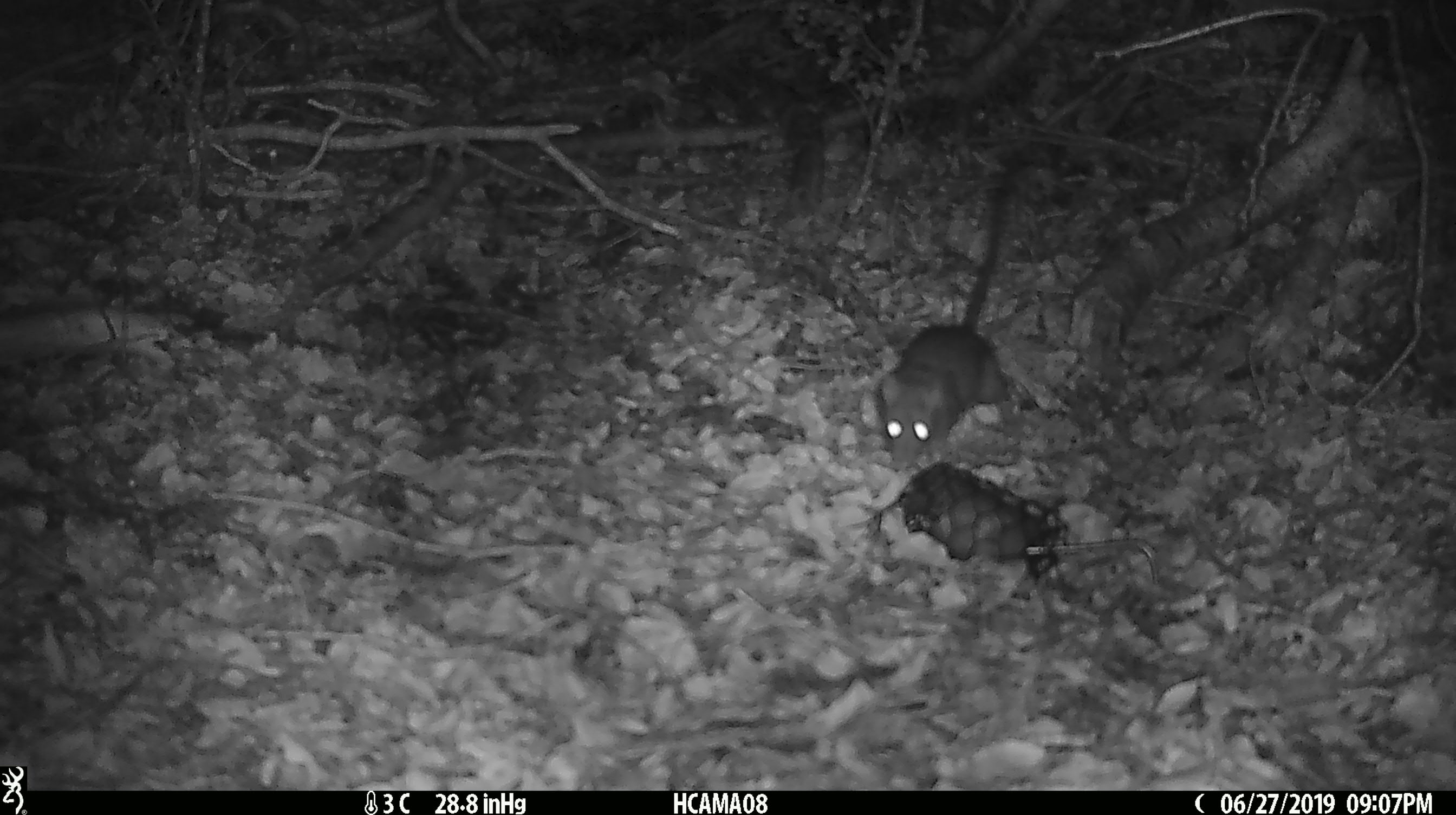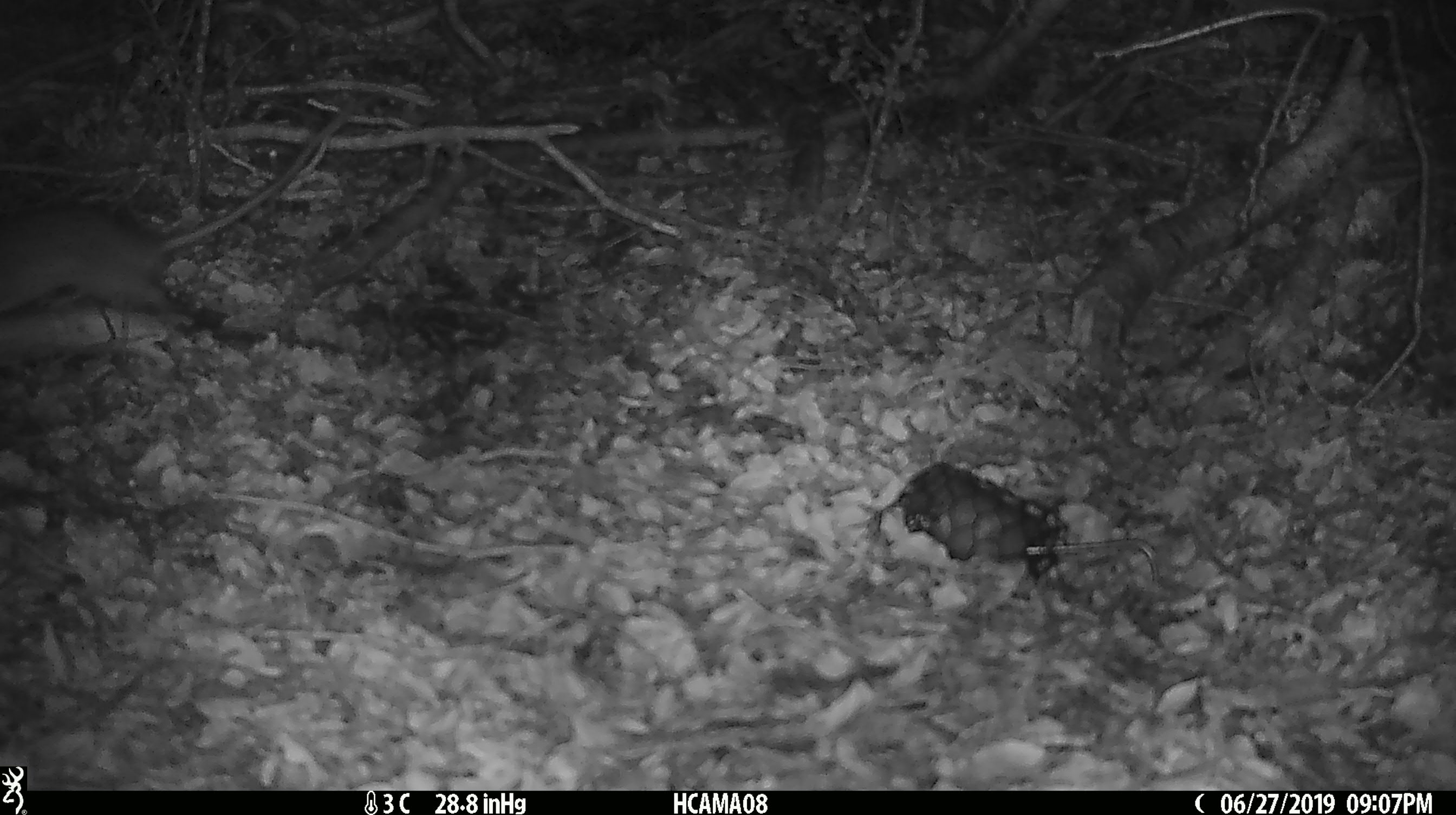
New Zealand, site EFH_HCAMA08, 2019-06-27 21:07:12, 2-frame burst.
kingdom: Animalia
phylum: Chordata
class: Mammalia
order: Rodentia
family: Muridae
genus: Rattus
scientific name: Rattus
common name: rat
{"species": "rat (Rattus)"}